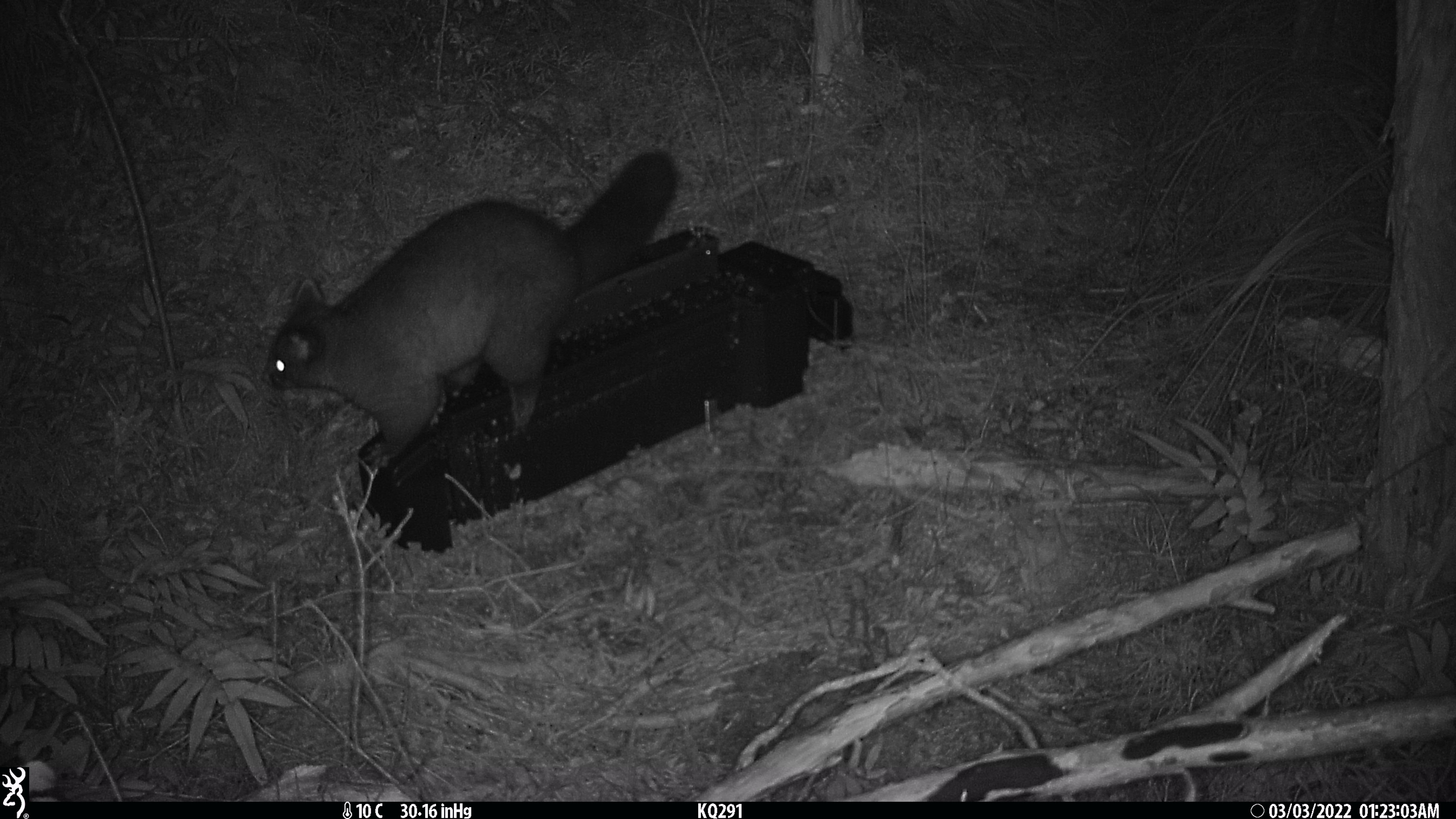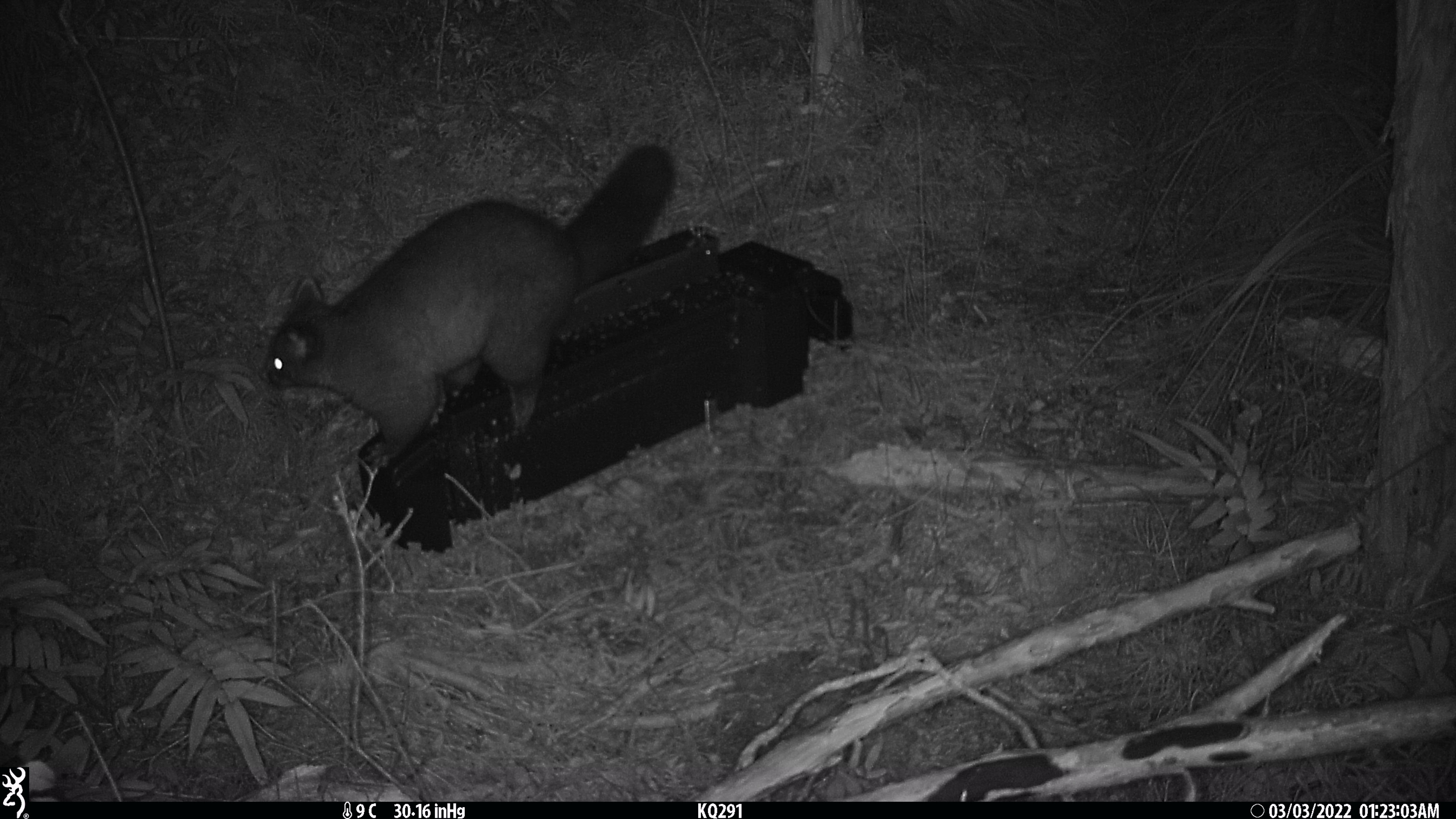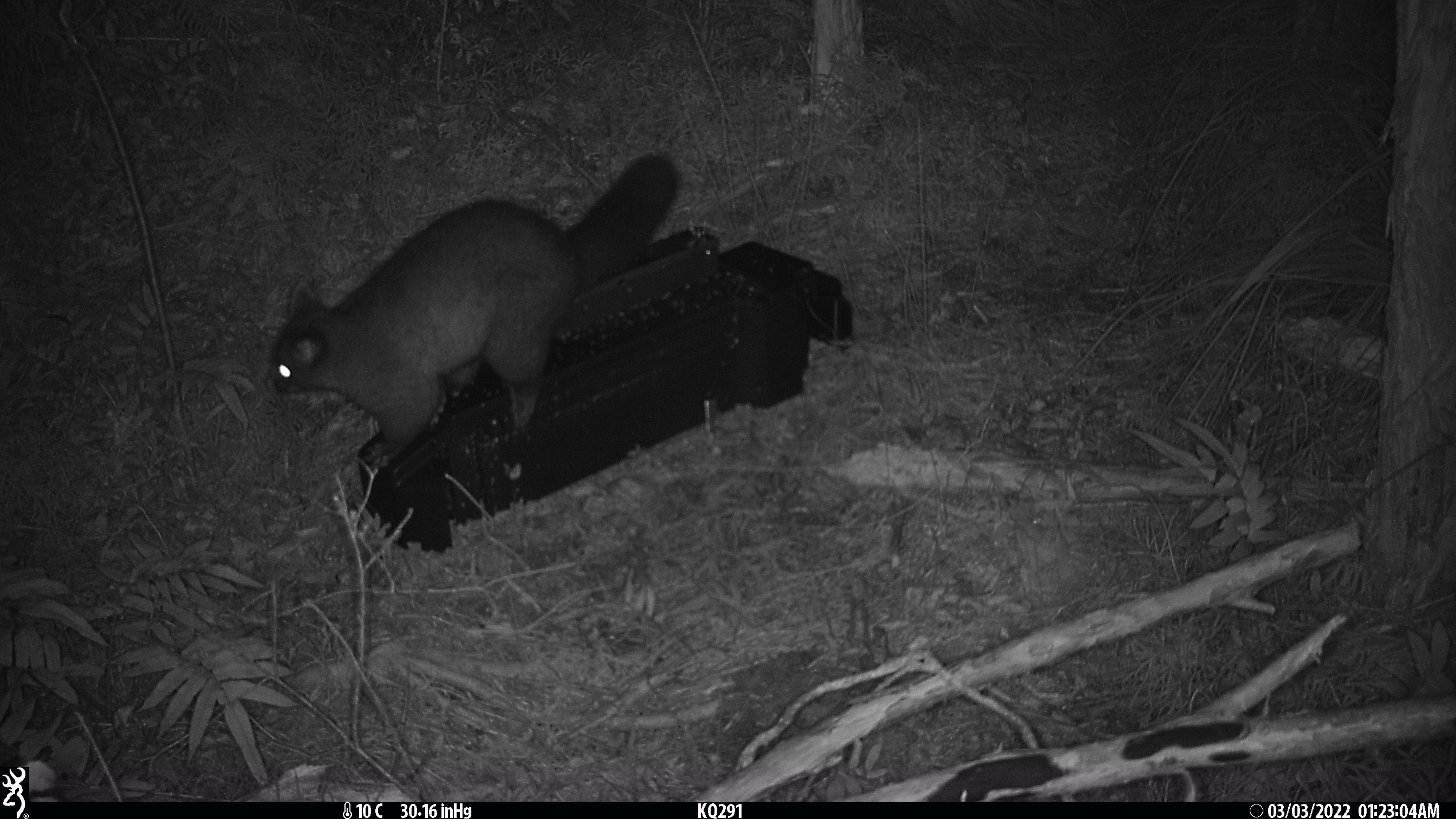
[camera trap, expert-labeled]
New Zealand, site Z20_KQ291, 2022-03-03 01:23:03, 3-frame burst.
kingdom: Animalia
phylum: Chordata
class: Mammalia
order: Diprotodontia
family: Phalangeridae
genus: Trichosurus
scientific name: Trichosurus vulpecula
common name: common brushtail possum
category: possum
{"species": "possum (common brushtail possum) (Trichosurus vulpecula)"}